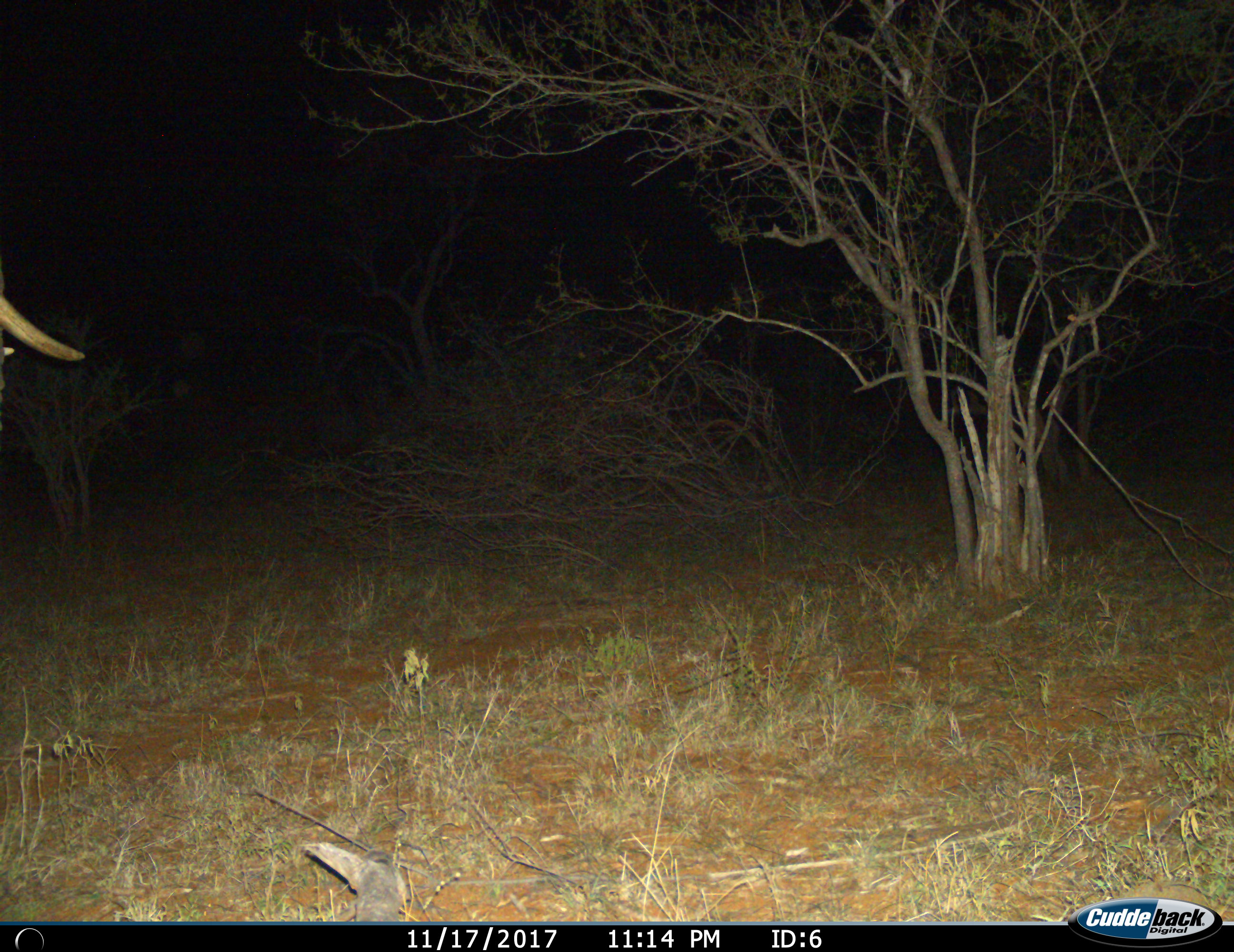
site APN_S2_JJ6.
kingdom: Animalia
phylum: Chordata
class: Mammalia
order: Proboscidea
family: Elephantidae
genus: Loxodonta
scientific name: Loxodonta africana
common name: african bush elephant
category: elephant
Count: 1.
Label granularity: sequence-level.